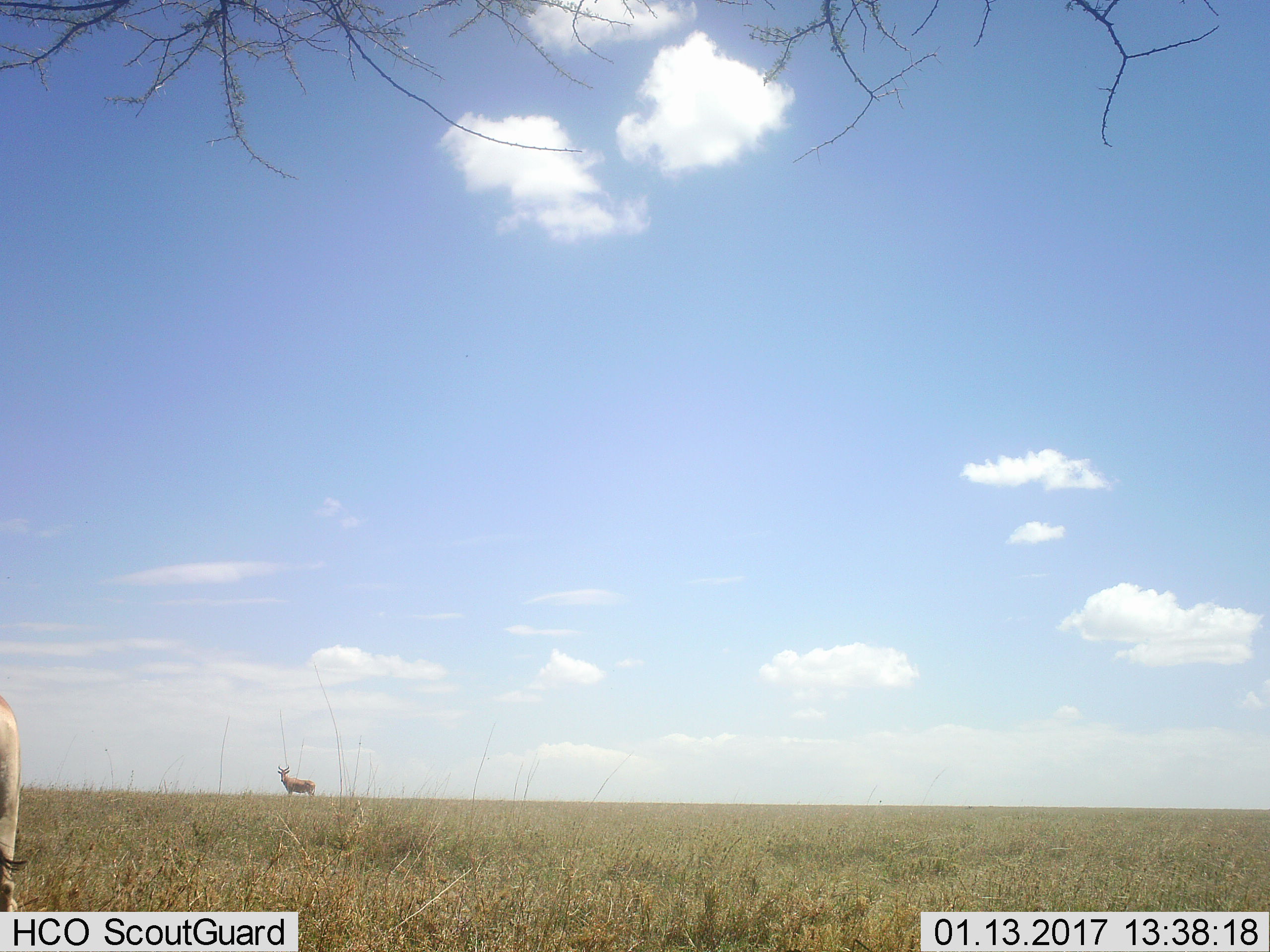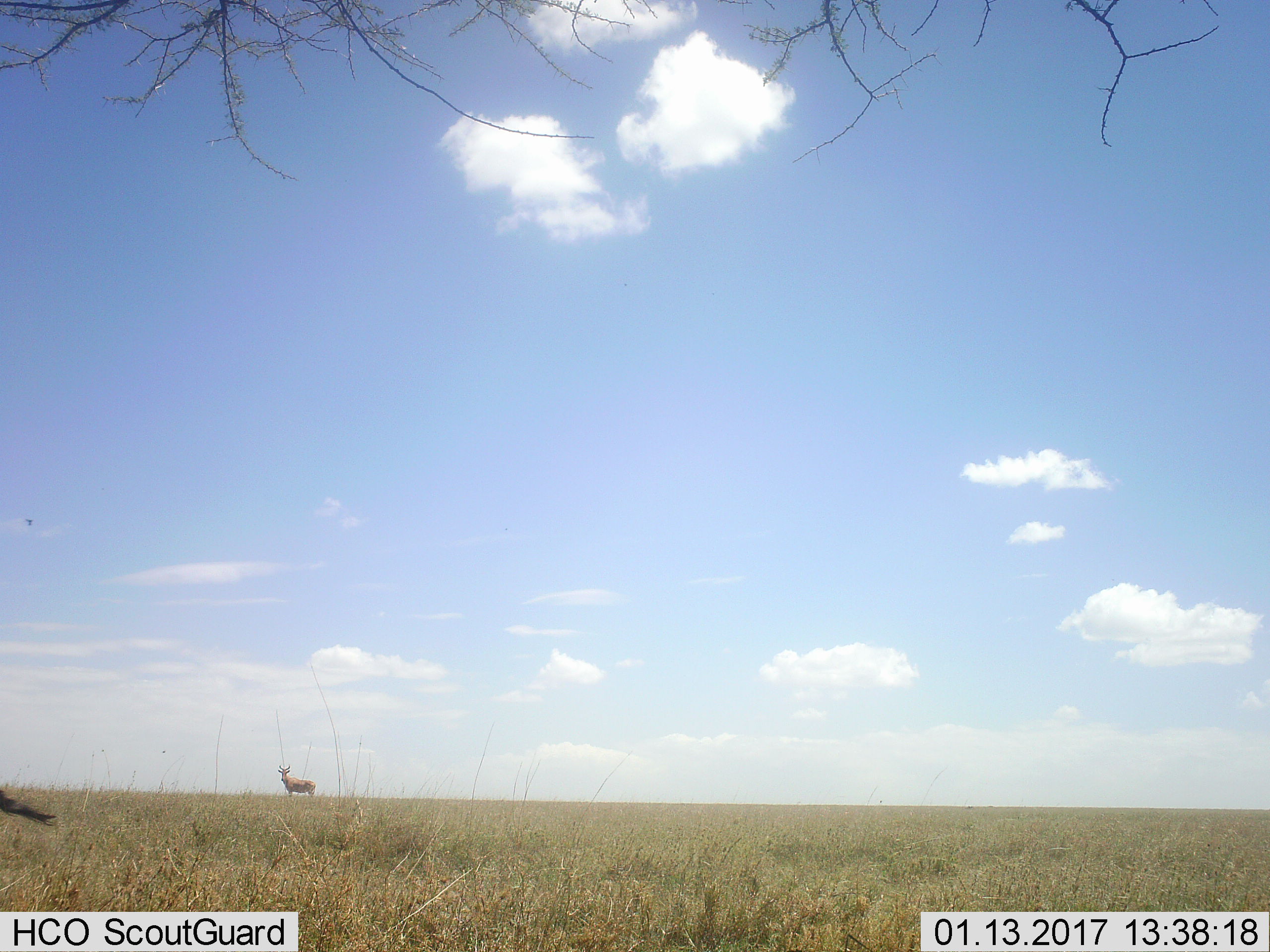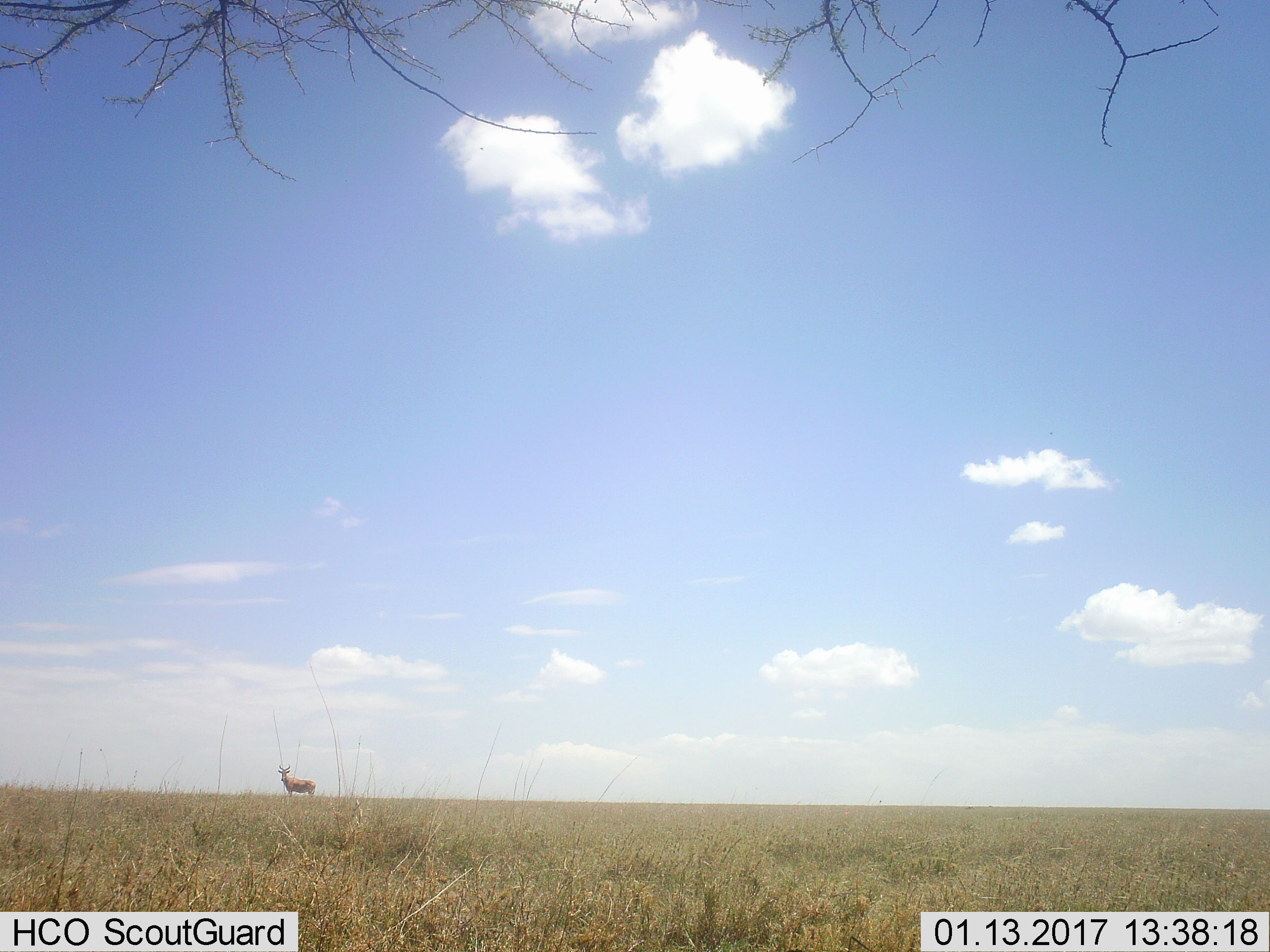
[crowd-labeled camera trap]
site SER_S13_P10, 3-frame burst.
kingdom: Animalia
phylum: Chordata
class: Mammalia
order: Artiodactyla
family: Bovidae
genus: Alcelaphus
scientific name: Alcelaphus buselaphus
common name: hartebeest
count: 2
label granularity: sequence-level